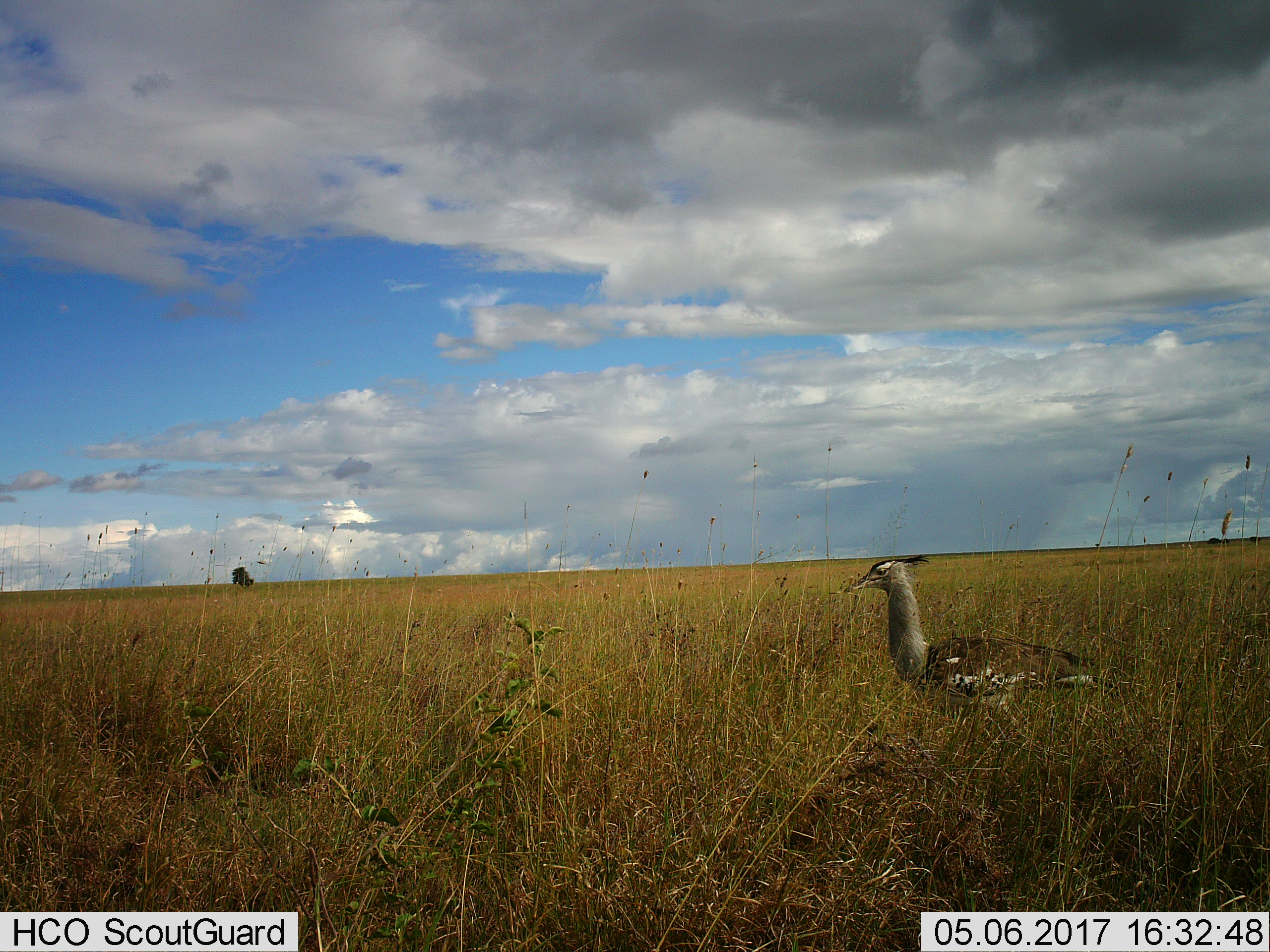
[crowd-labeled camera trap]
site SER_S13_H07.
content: unidentified animal